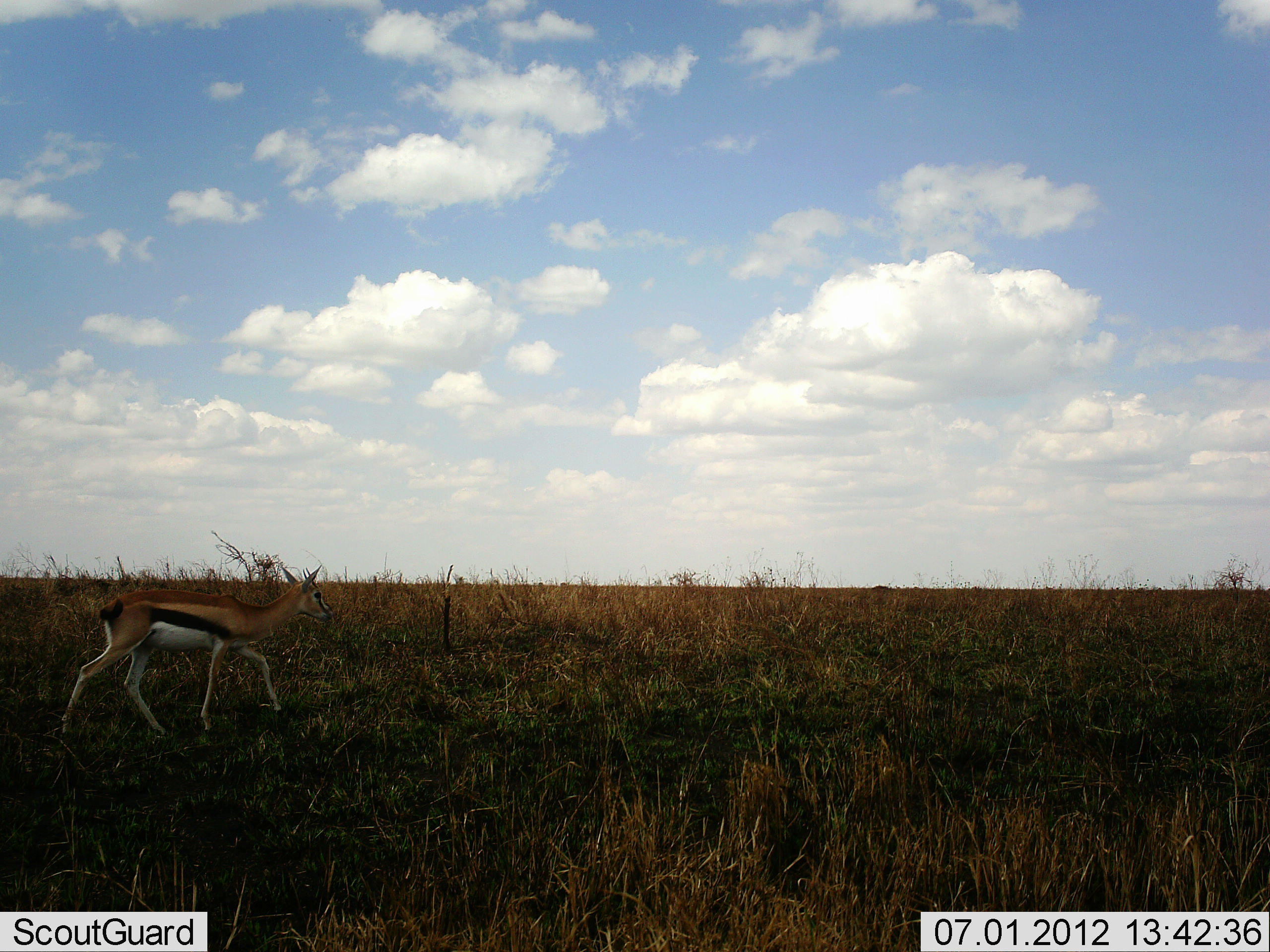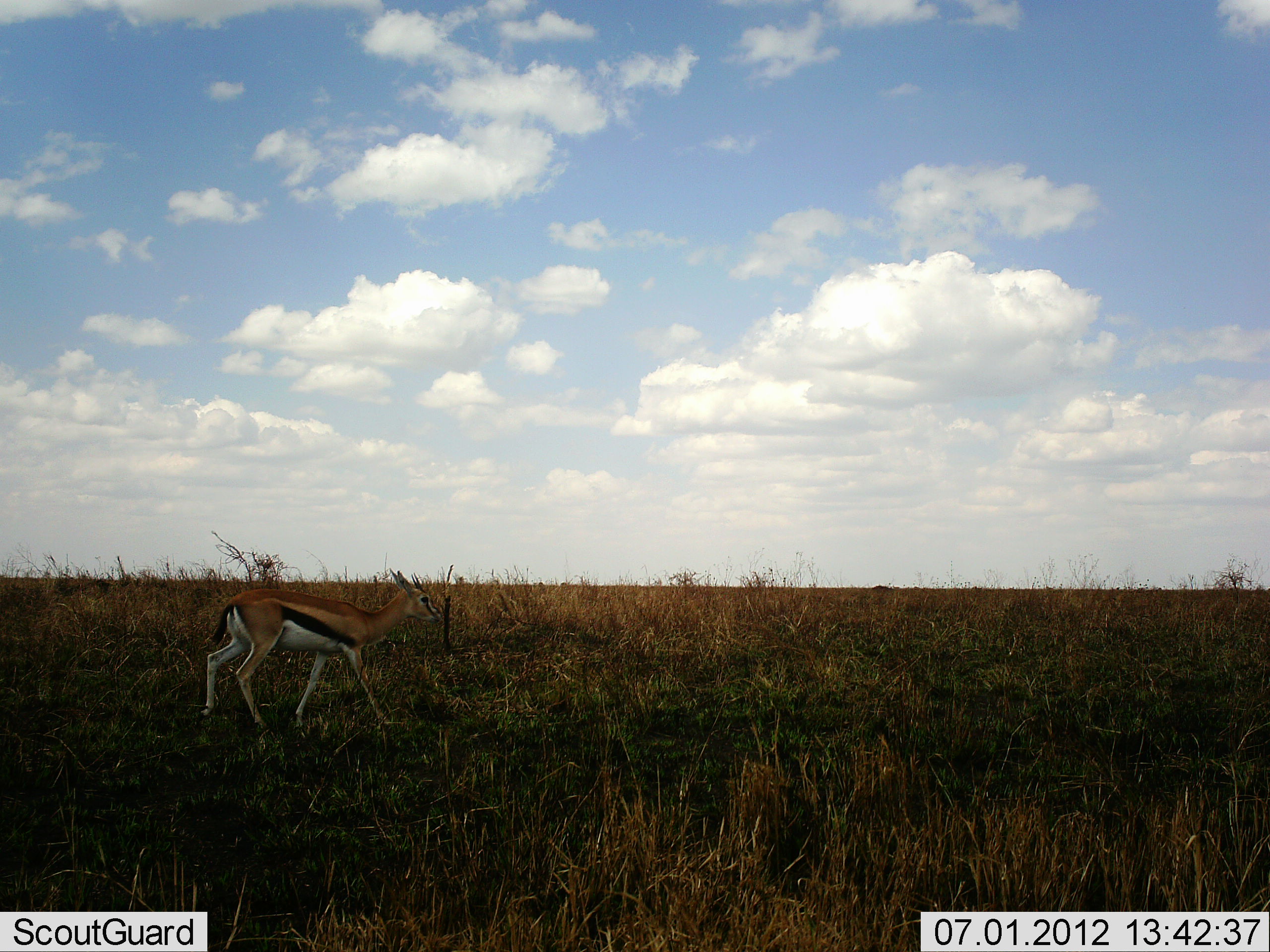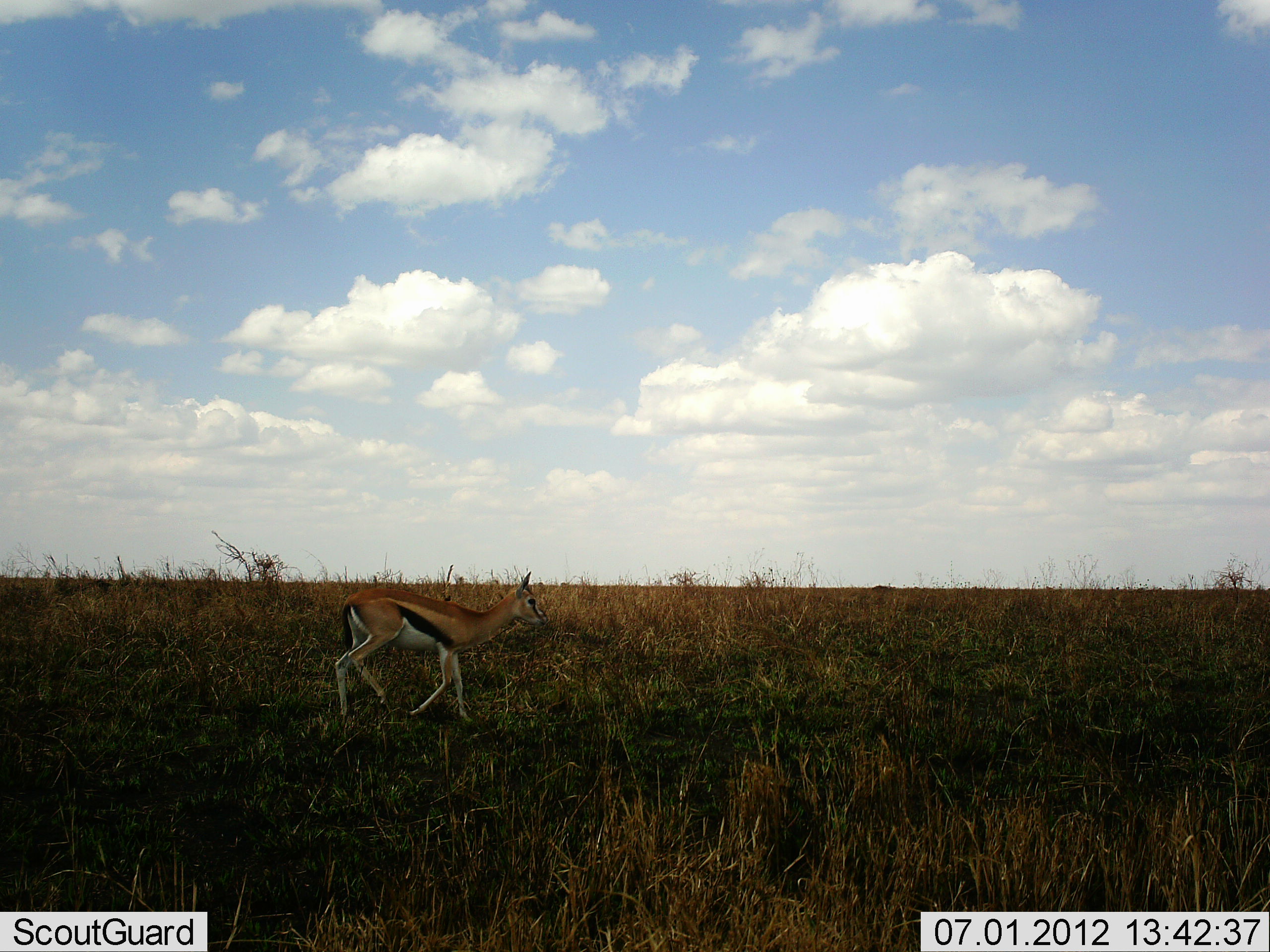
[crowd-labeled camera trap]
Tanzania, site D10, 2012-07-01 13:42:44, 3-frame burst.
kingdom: Animalia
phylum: Chordata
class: Mammalia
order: Artiodactyla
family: Bovidae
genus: Eudorcas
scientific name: Eudorcas thomsonii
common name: thomson's gazelle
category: gazellethomsons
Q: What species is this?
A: Gazellethomsons (thomson's gazelle) (Eudorcas thomsonii).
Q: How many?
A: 1.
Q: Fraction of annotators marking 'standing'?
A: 0%.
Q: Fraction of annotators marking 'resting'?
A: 0%.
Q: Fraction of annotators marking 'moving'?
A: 100%.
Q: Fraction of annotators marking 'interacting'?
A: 0%.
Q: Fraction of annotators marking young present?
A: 0%.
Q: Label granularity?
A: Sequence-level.